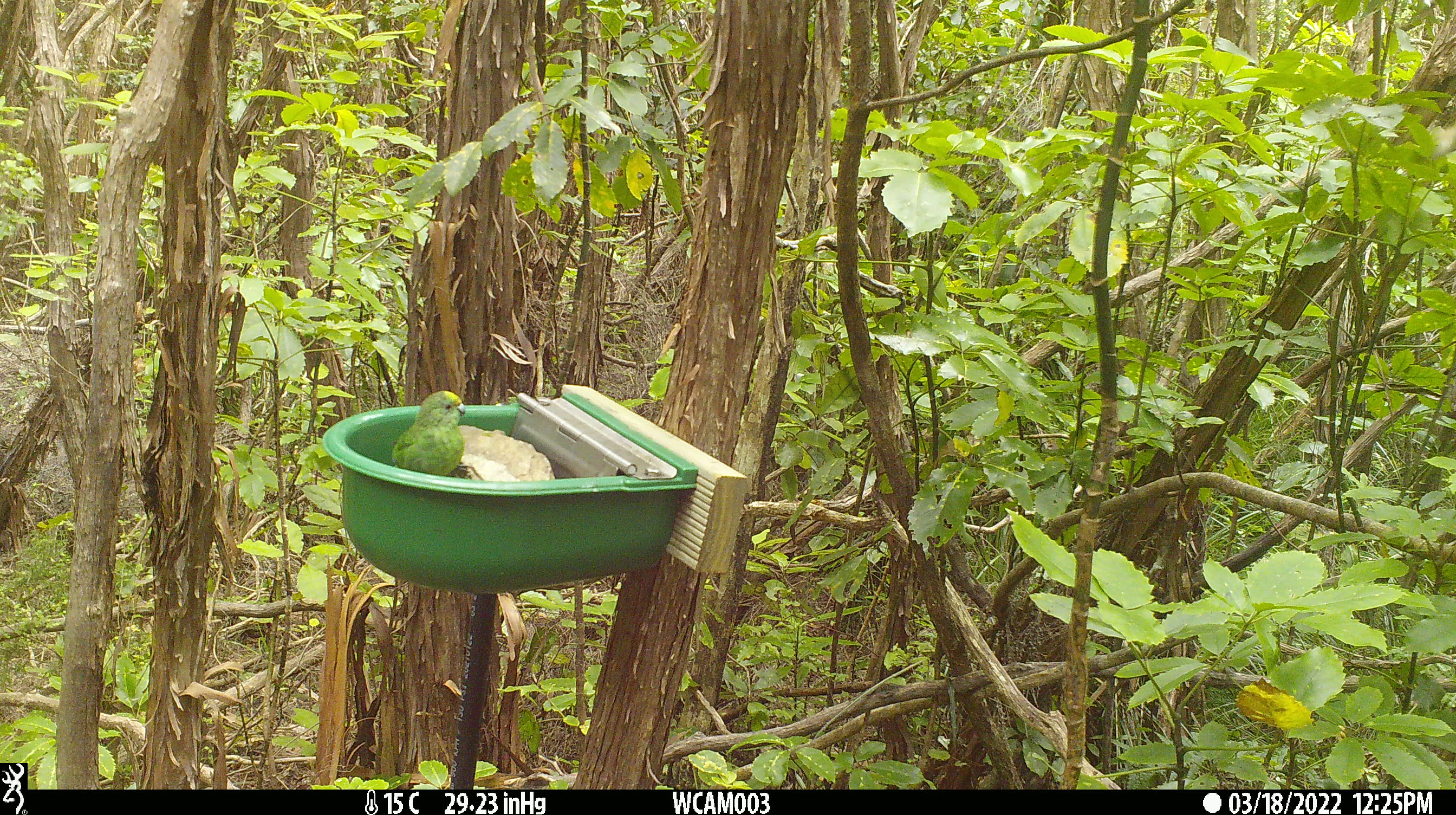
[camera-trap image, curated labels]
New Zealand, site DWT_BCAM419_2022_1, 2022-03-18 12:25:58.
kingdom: Animalia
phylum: Chordata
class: Aves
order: Psittaciformes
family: Psittaculidae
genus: Cyanoramphus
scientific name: Cyanoramphus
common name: parakeet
Parakeet (Cyanoramphus).